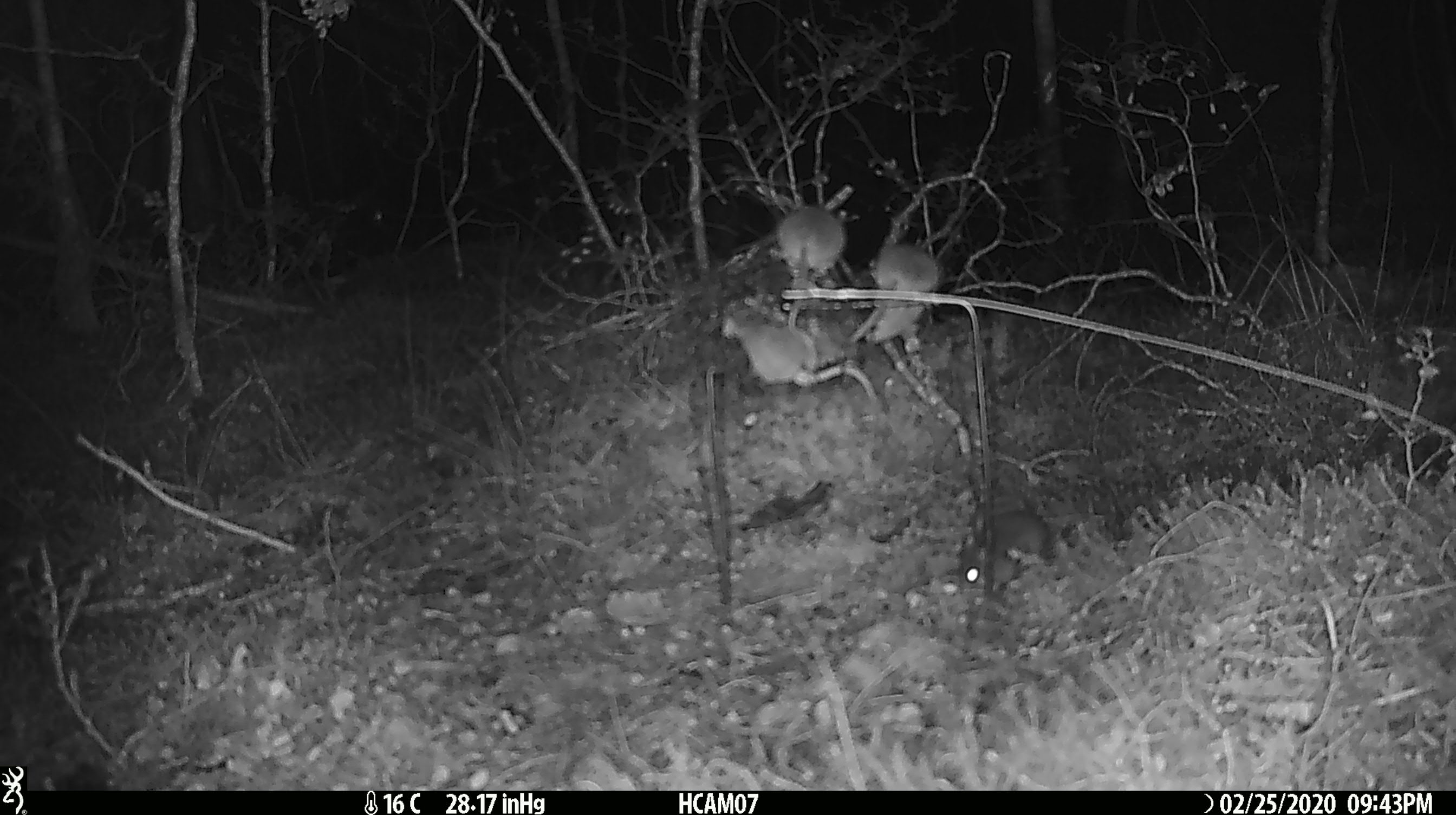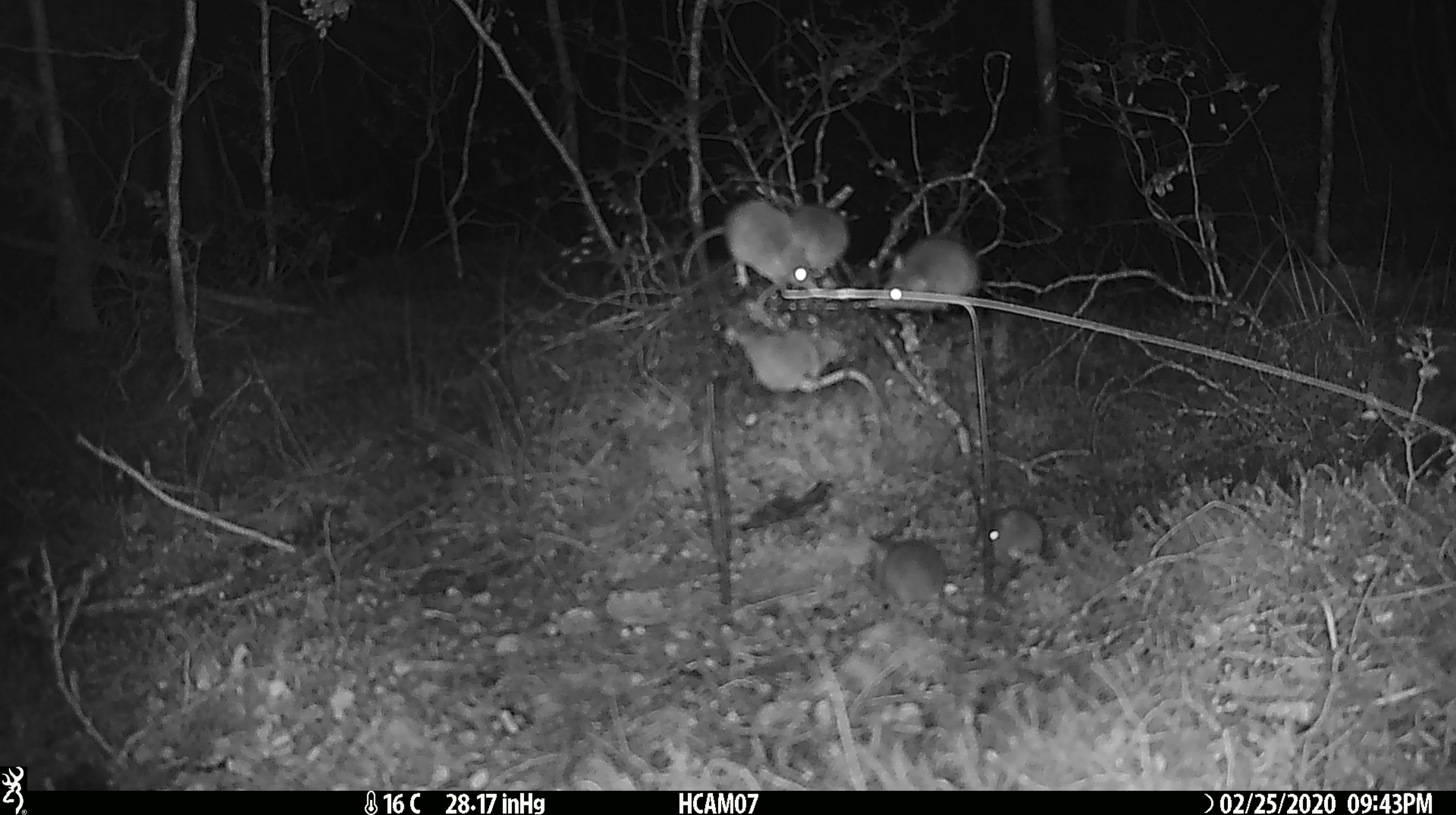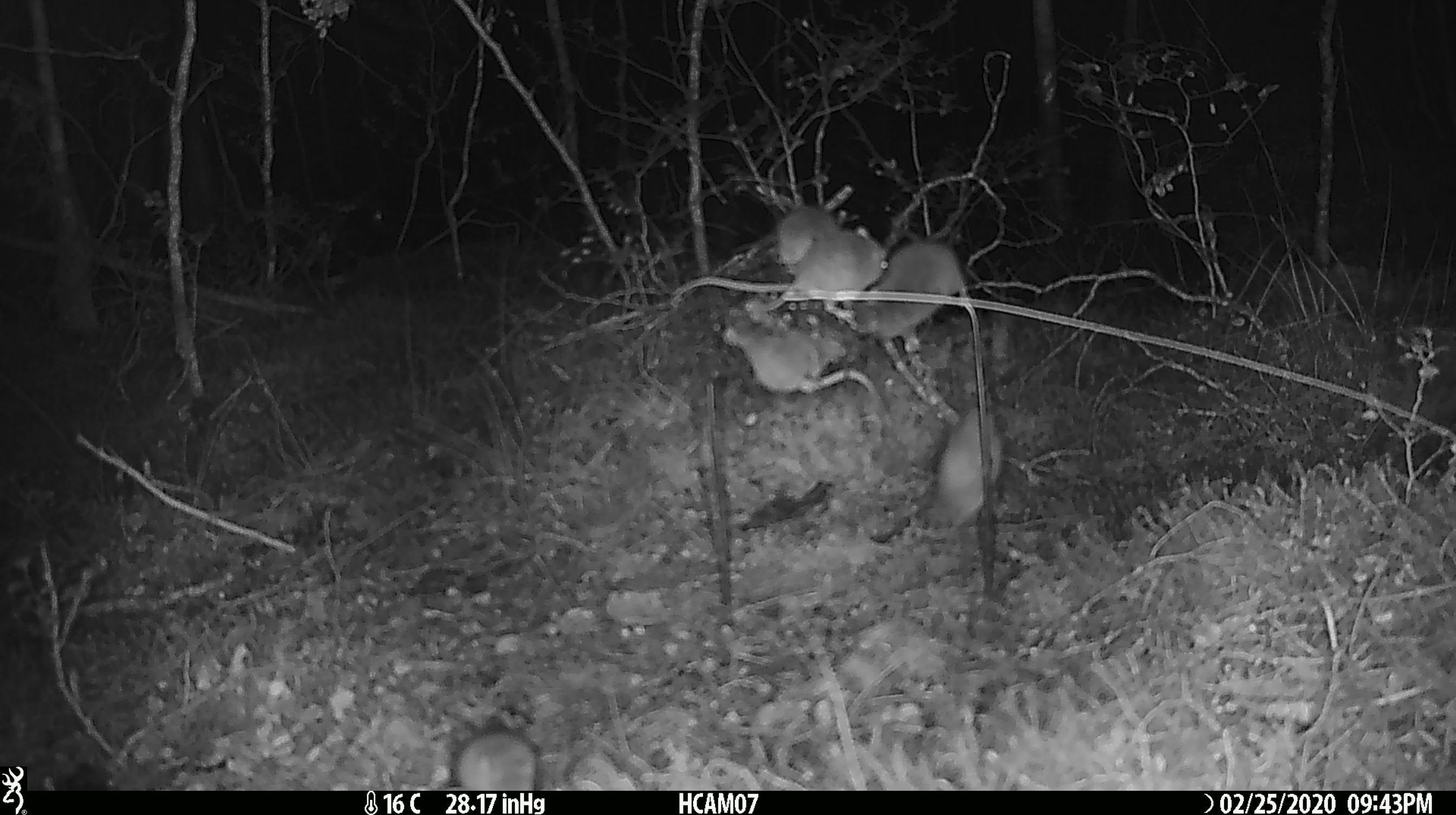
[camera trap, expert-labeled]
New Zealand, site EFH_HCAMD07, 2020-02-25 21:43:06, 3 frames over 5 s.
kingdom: Animalia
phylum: Chordata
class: Mammalia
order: Rodentia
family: Muridae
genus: Mus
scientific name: Mus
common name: mouse